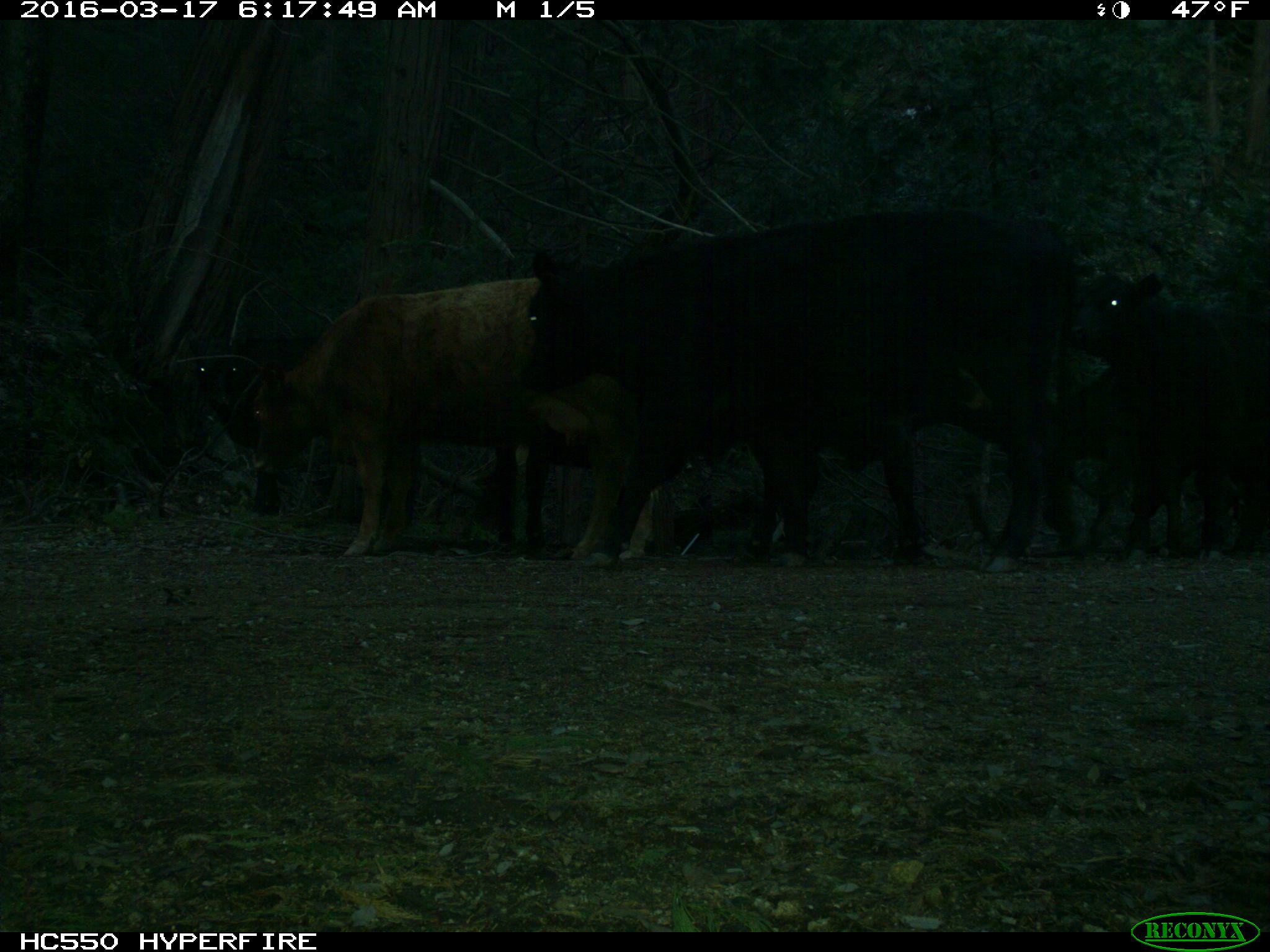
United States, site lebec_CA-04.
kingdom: Animalia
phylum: Chordata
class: Mammalia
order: Artiodactyla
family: Bovidae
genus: Bos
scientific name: Bos taurus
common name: domestic cow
Bos taurus (domestic cow).